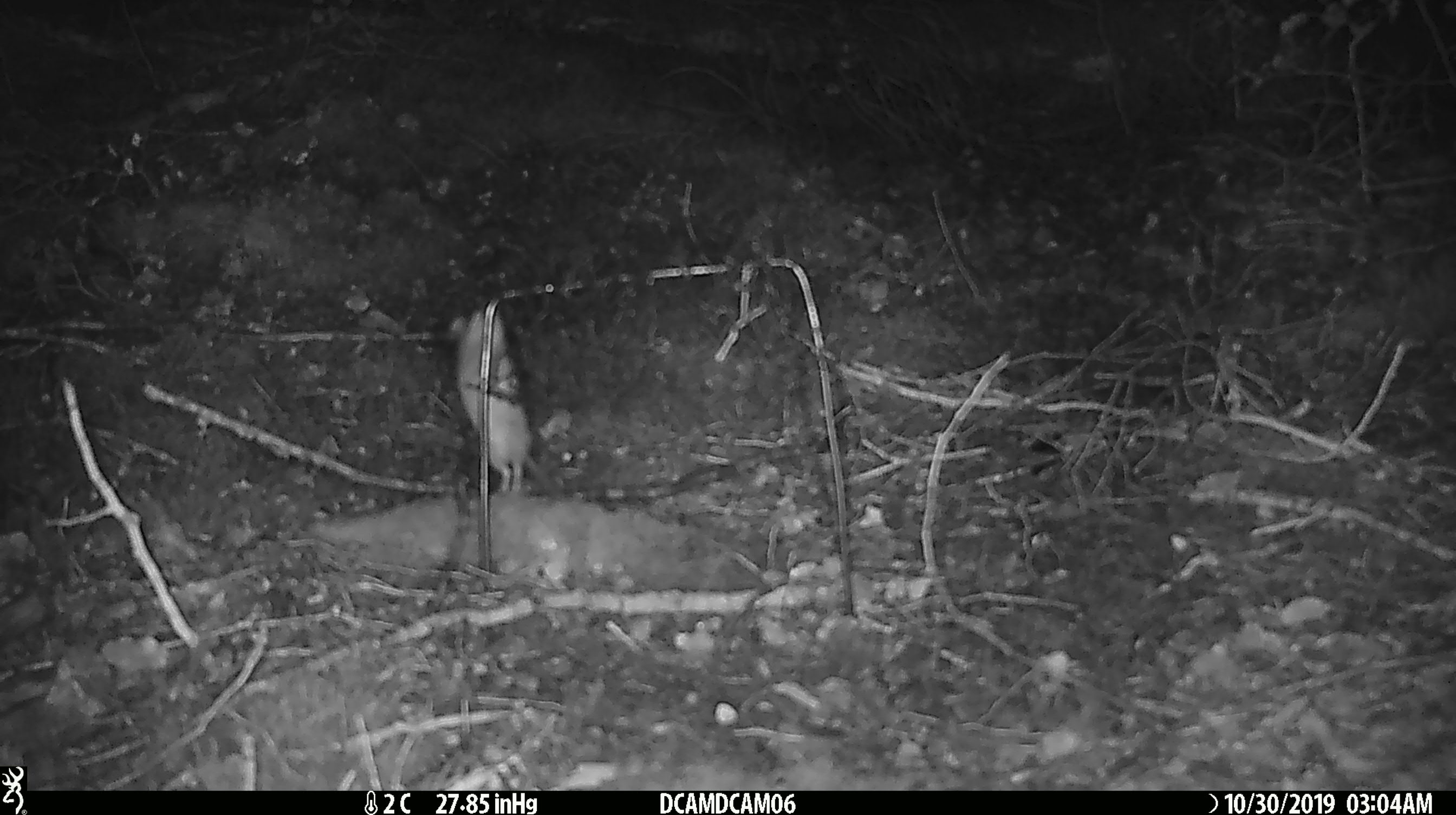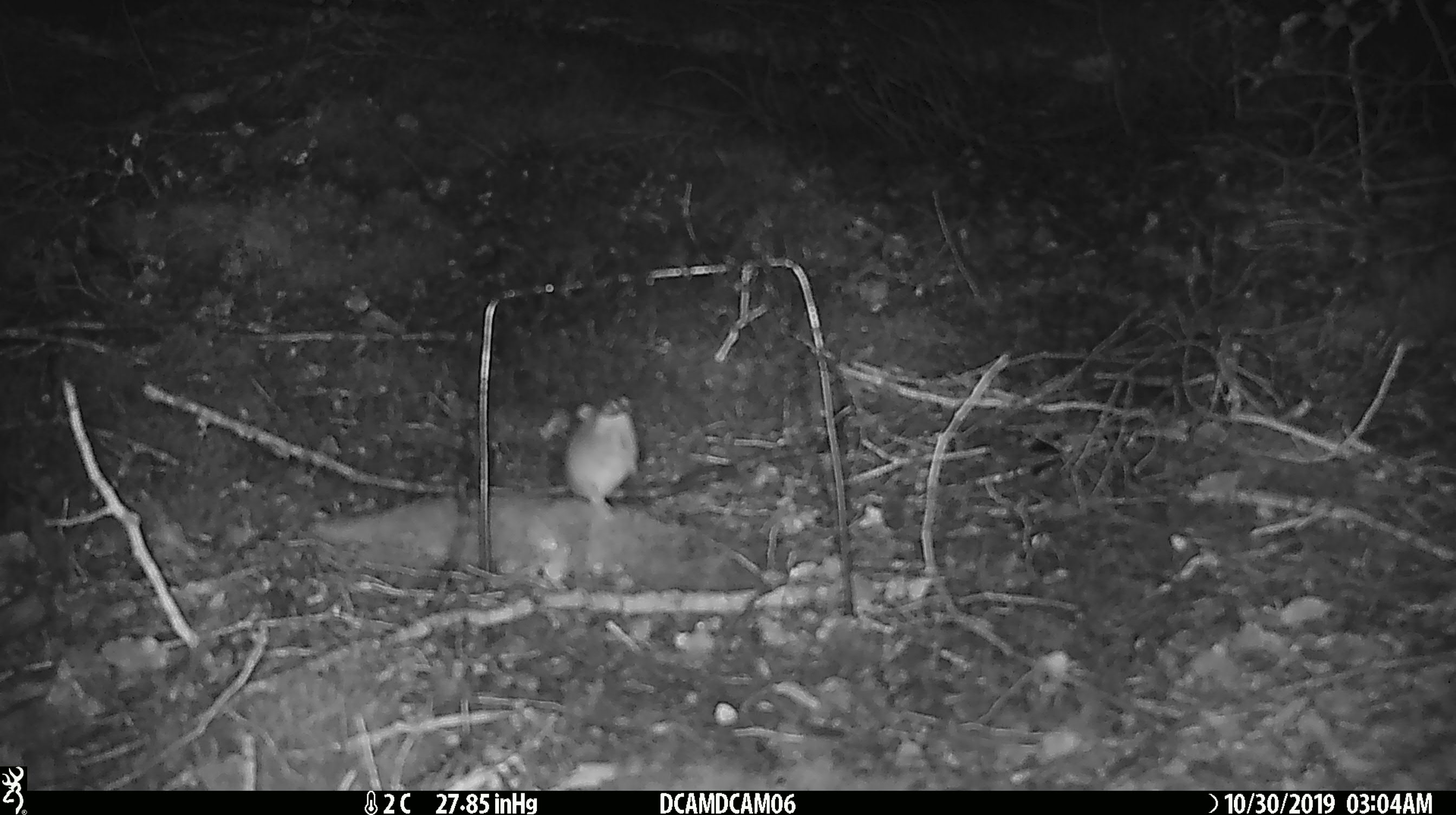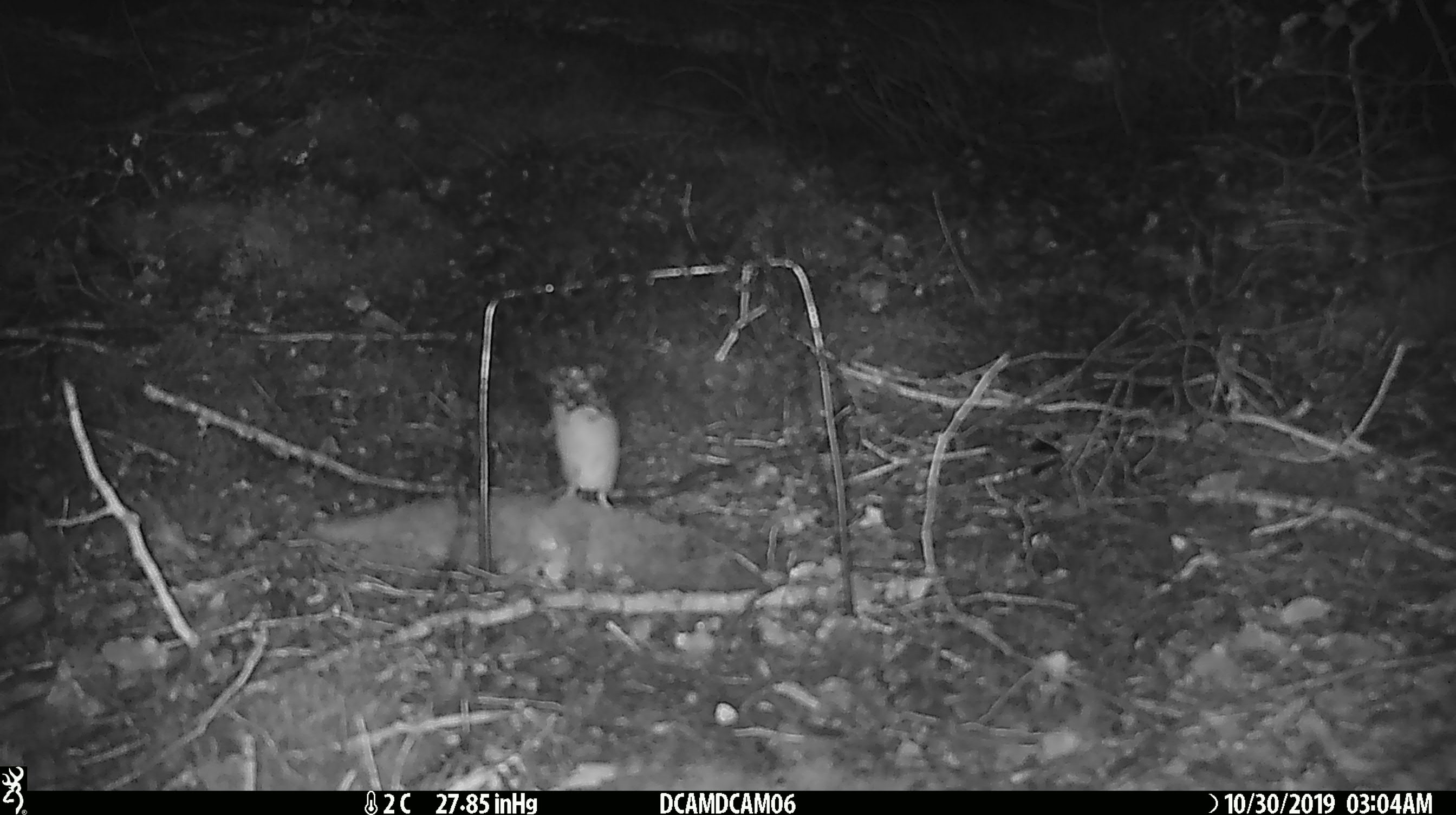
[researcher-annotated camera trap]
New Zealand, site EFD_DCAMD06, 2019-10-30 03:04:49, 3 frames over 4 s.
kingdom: Animalia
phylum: Chordata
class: Mammalia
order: Rodentia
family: Muridae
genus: Mus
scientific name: Mus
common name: mouse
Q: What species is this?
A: Mouse (Mus).